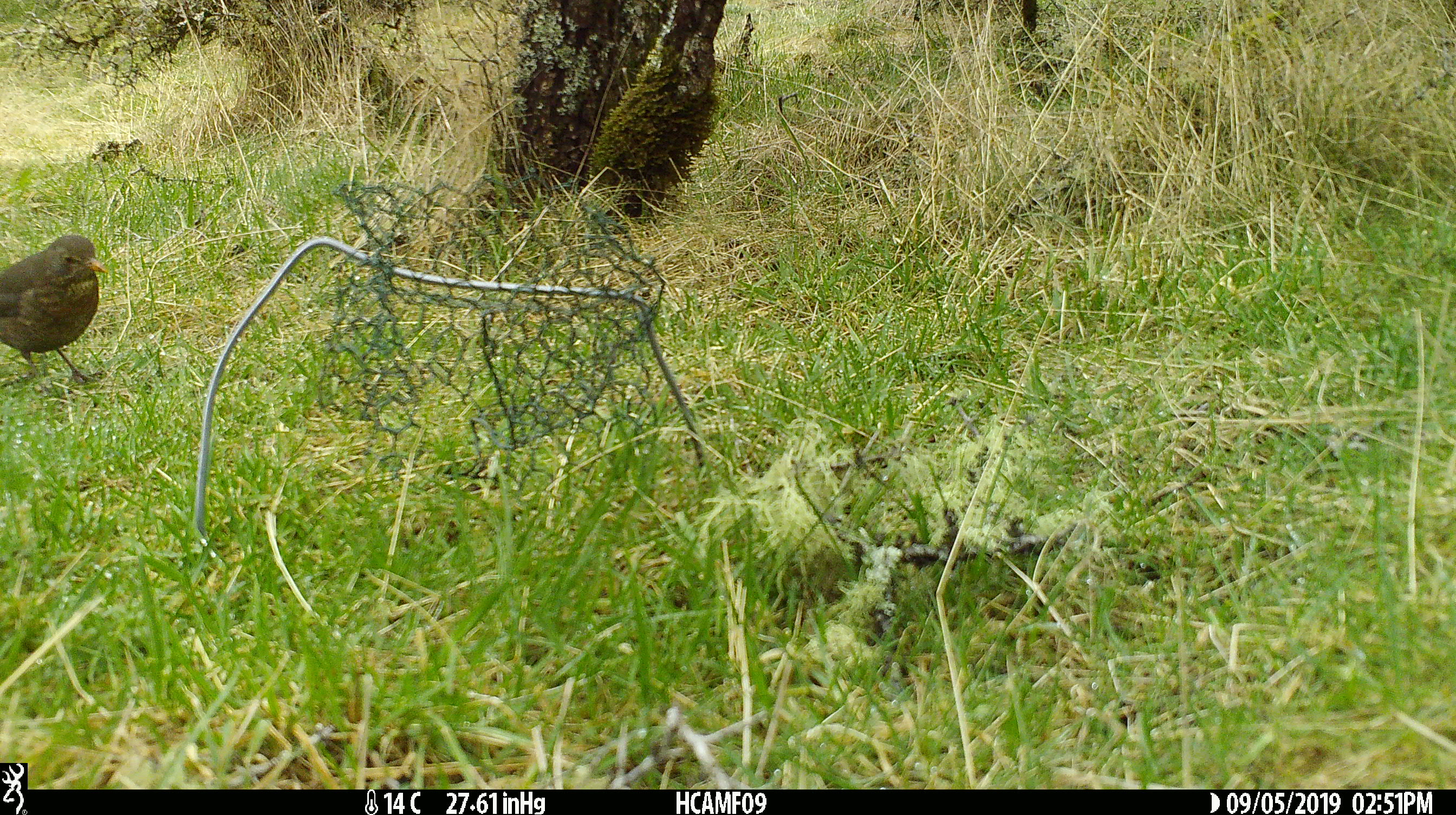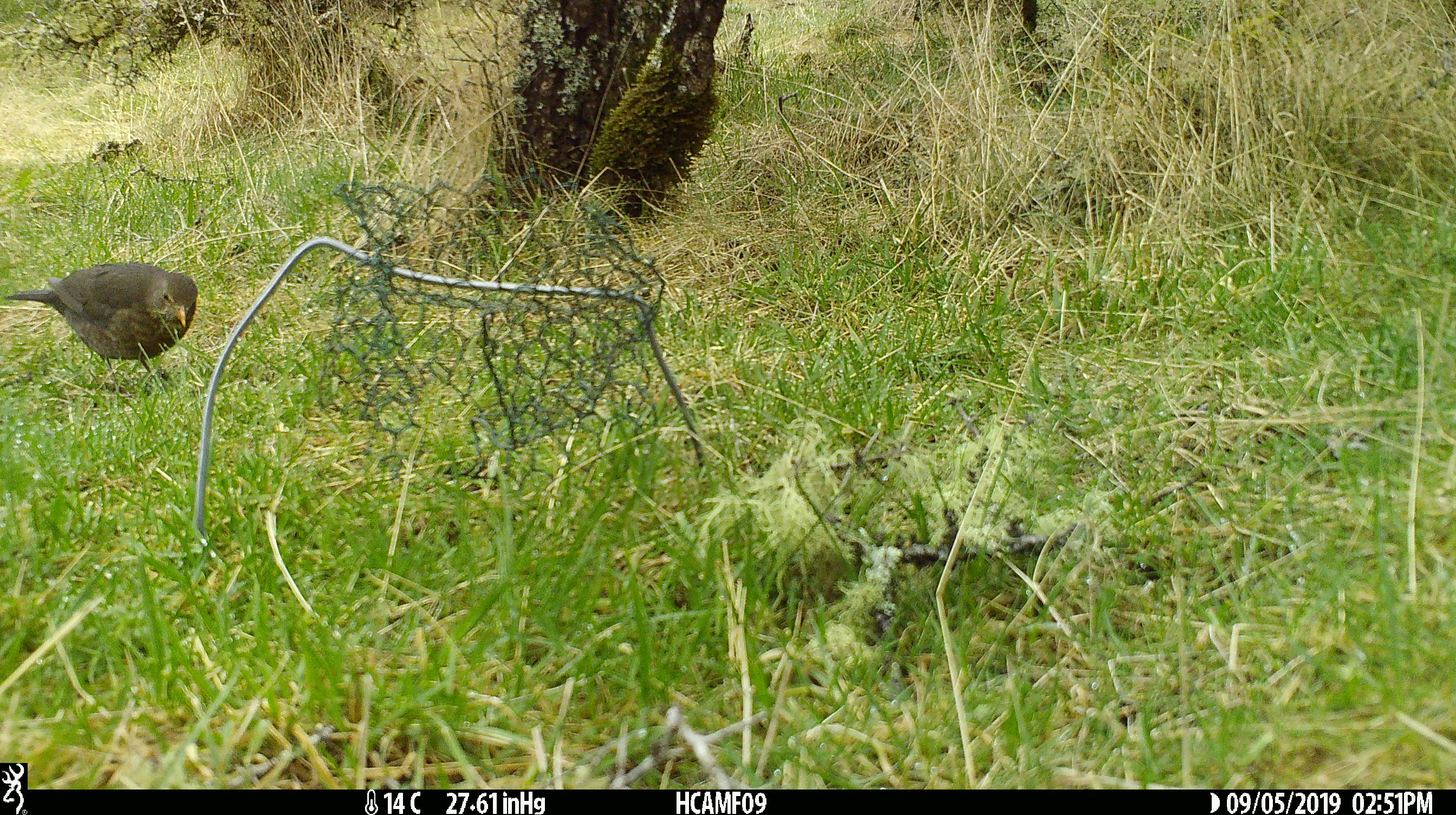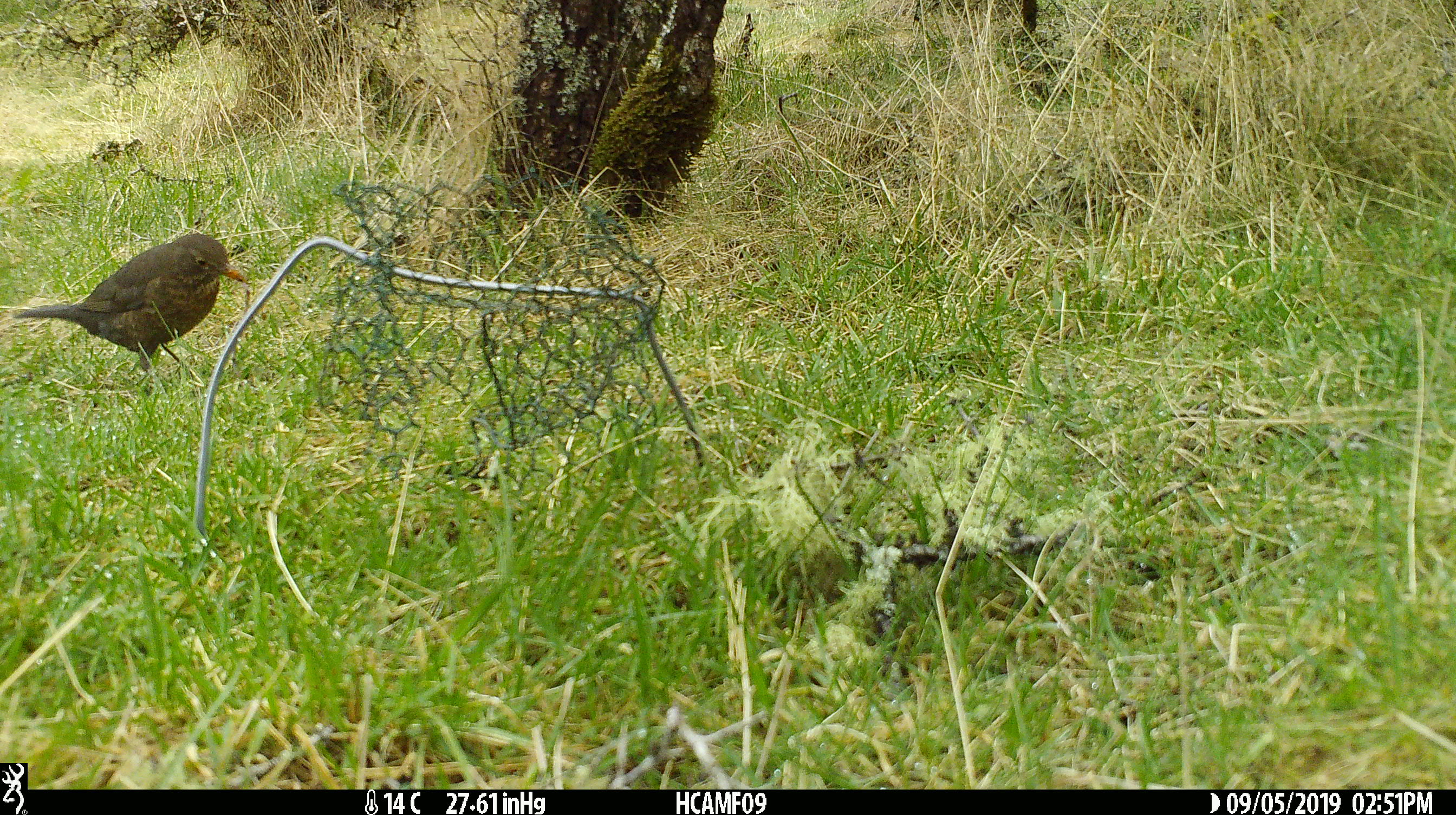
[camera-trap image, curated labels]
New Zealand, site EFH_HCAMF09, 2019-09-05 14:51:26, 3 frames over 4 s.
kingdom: Animalia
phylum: Chordata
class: Aves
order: Passeriformes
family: Turdidae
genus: Turdus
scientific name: Turdus merula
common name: eurasian blackbird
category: blackbird